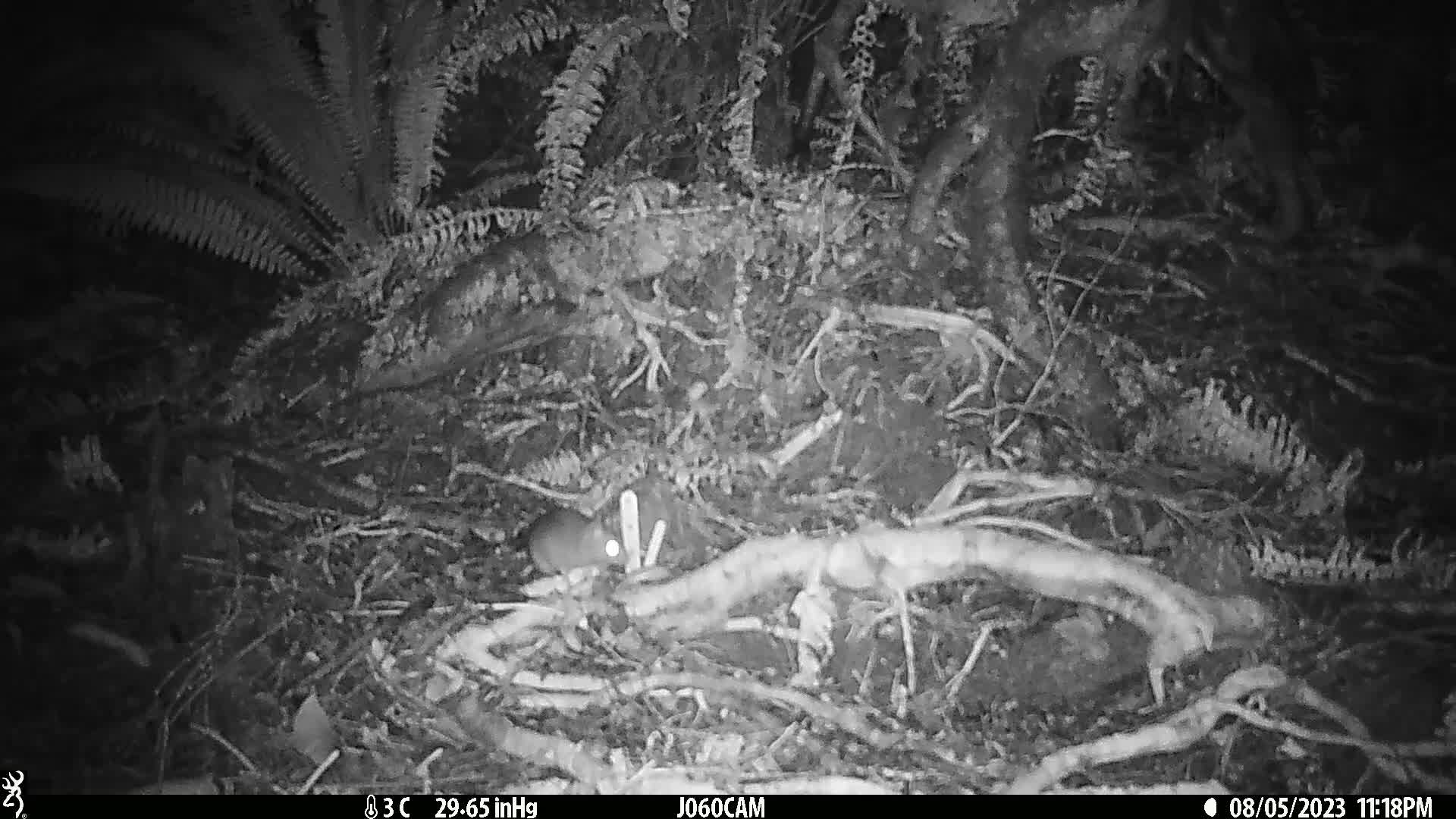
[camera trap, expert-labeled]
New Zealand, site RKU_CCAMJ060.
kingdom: Animalia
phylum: Chordata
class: Mammalia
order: Rodentia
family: Muridae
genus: Rattus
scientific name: Rattus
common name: rat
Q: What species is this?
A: Rat (Rattus).